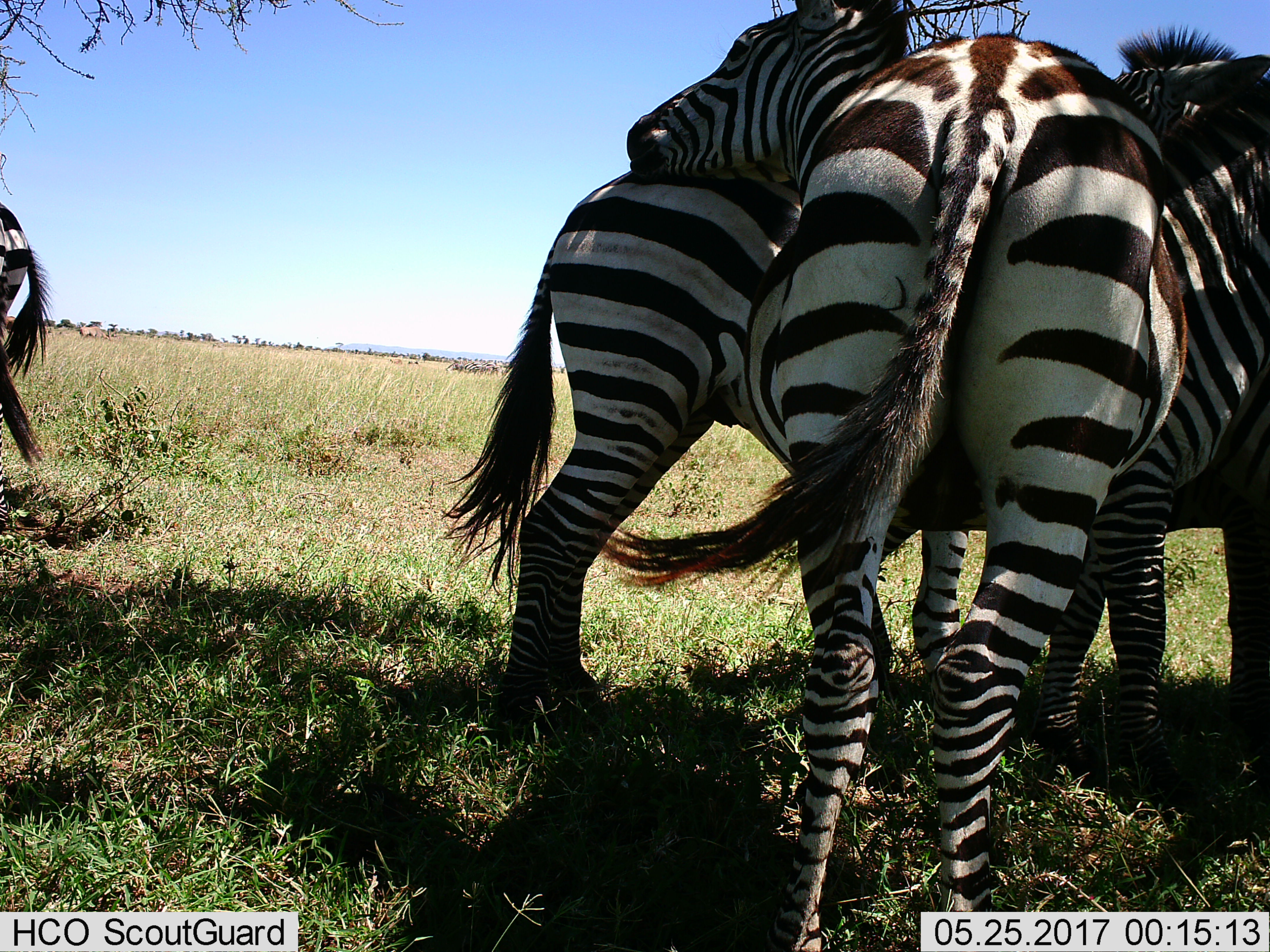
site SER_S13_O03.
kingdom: Animalia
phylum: Chordata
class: Mammalia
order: Perissodactyla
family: Equidae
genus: Equus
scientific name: Equus quagga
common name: plains zebra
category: zebraplains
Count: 5.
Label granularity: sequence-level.